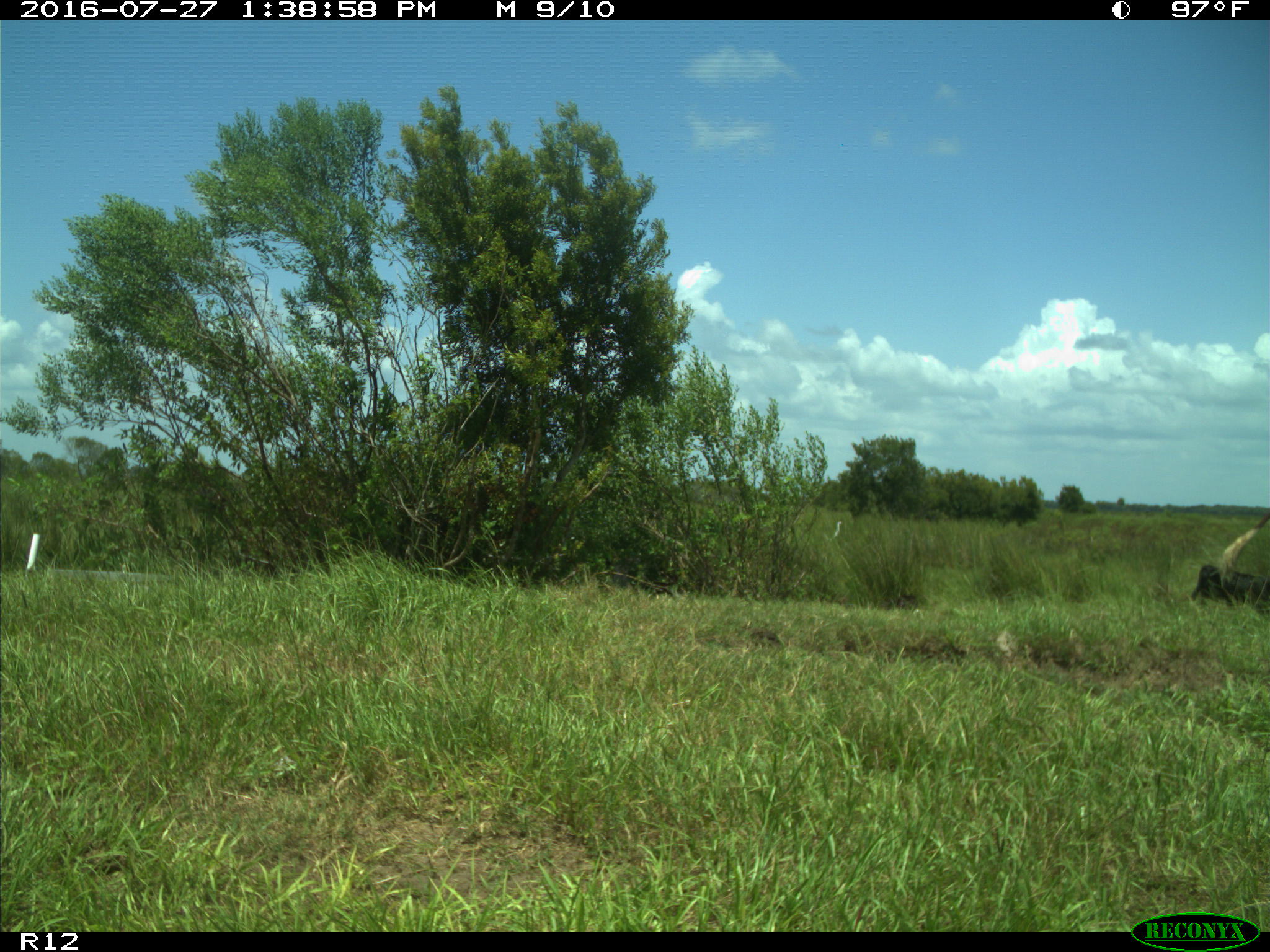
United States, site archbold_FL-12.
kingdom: Animalia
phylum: Chordata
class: Mammalia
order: Artiodactyla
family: Bovidae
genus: Bos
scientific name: Bos taurus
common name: domestic cow